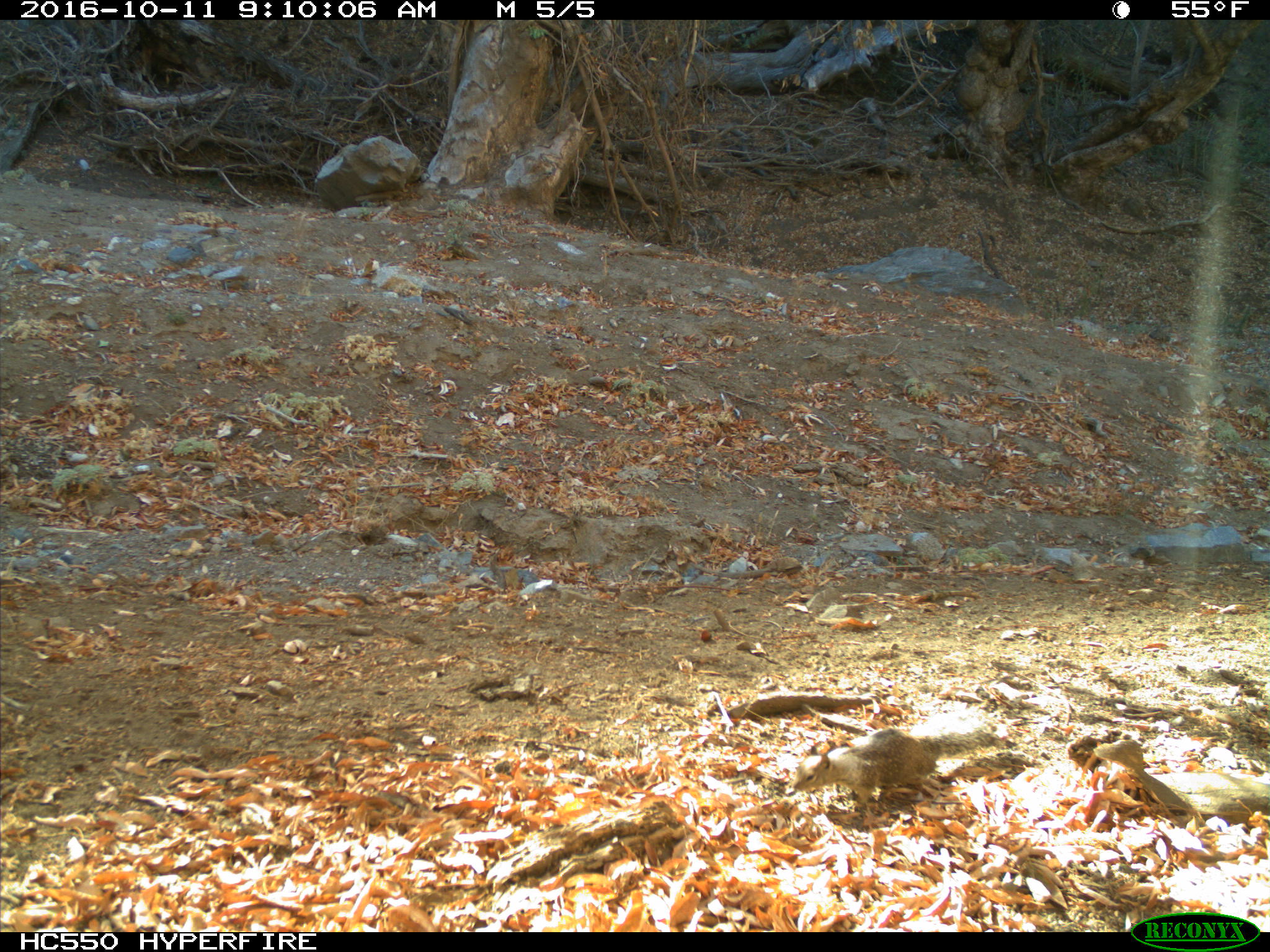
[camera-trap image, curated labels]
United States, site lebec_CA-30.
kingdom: Animalia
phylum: Chordata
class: Mammalia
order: Rodentia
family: Sciuridae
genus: Otospermophilus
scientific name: Otospermophilus beecheyi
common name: california ground squirrel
Otospermophilus beecheyi (california ground squirrel).